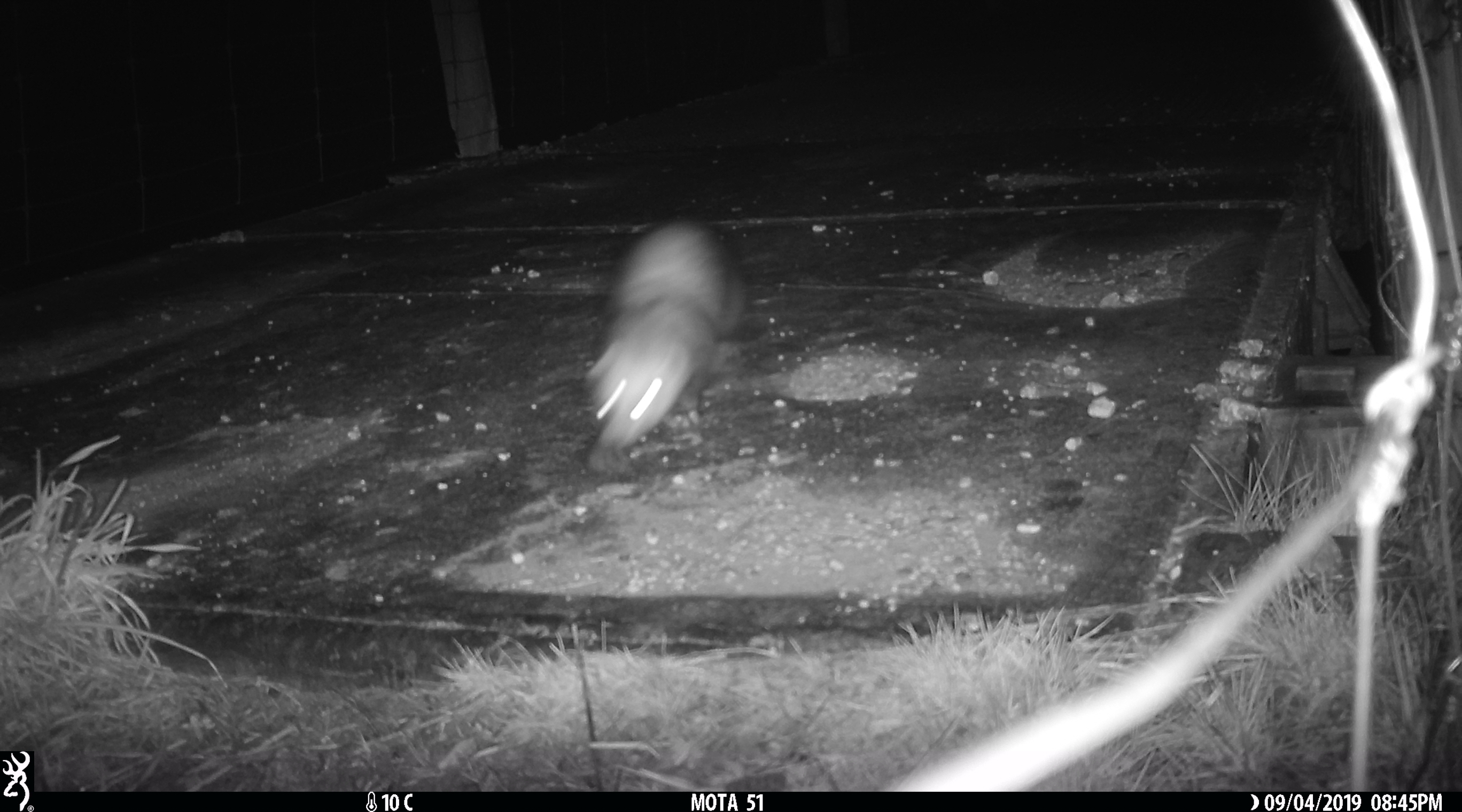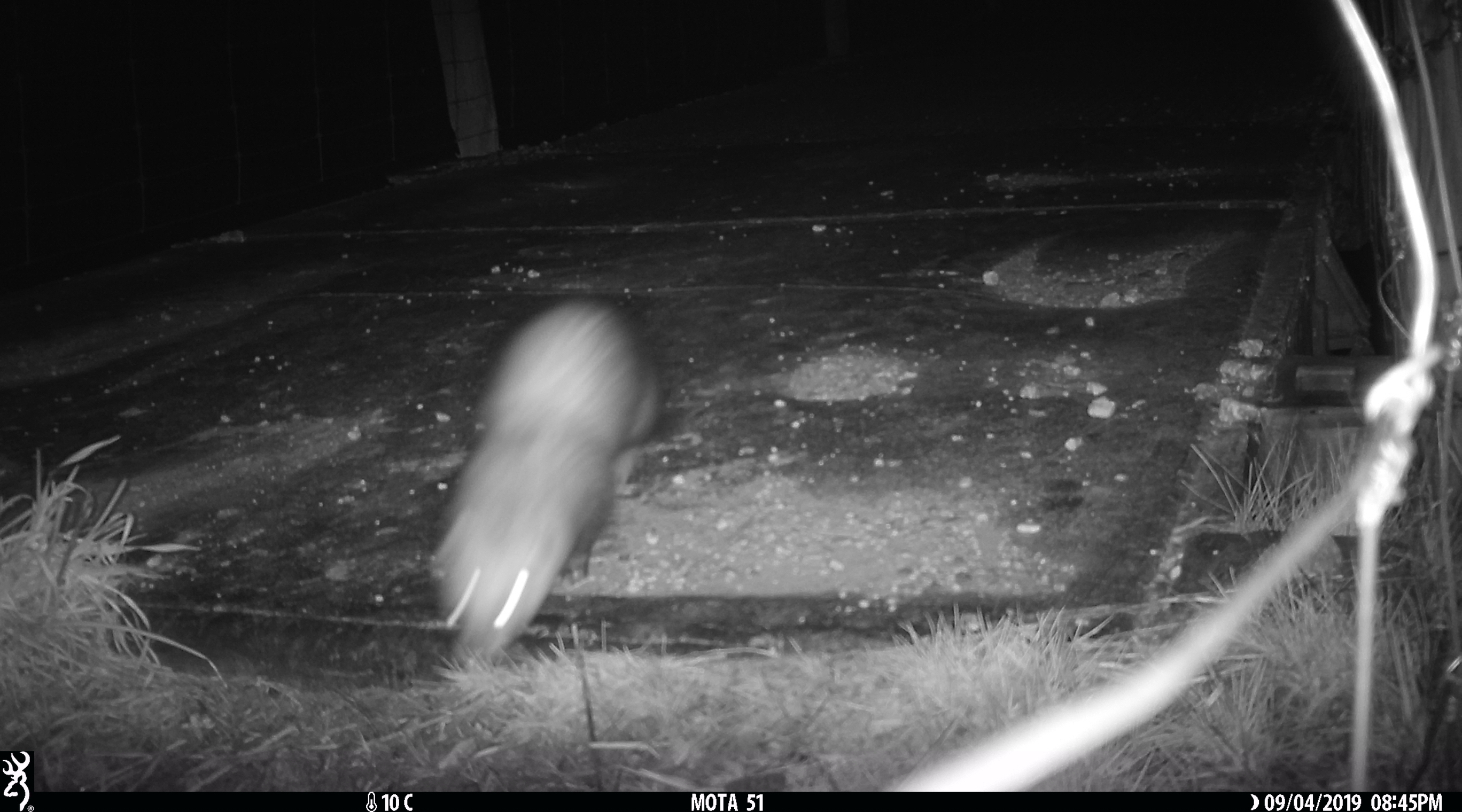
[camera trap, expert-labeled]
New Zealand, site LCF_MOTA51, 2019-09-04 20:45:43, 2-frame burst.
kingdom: Animalia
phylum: Chordata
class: Mammalia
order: Carnivora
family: Mustelidae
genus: Mustela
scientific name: Mustela furo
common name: ferret